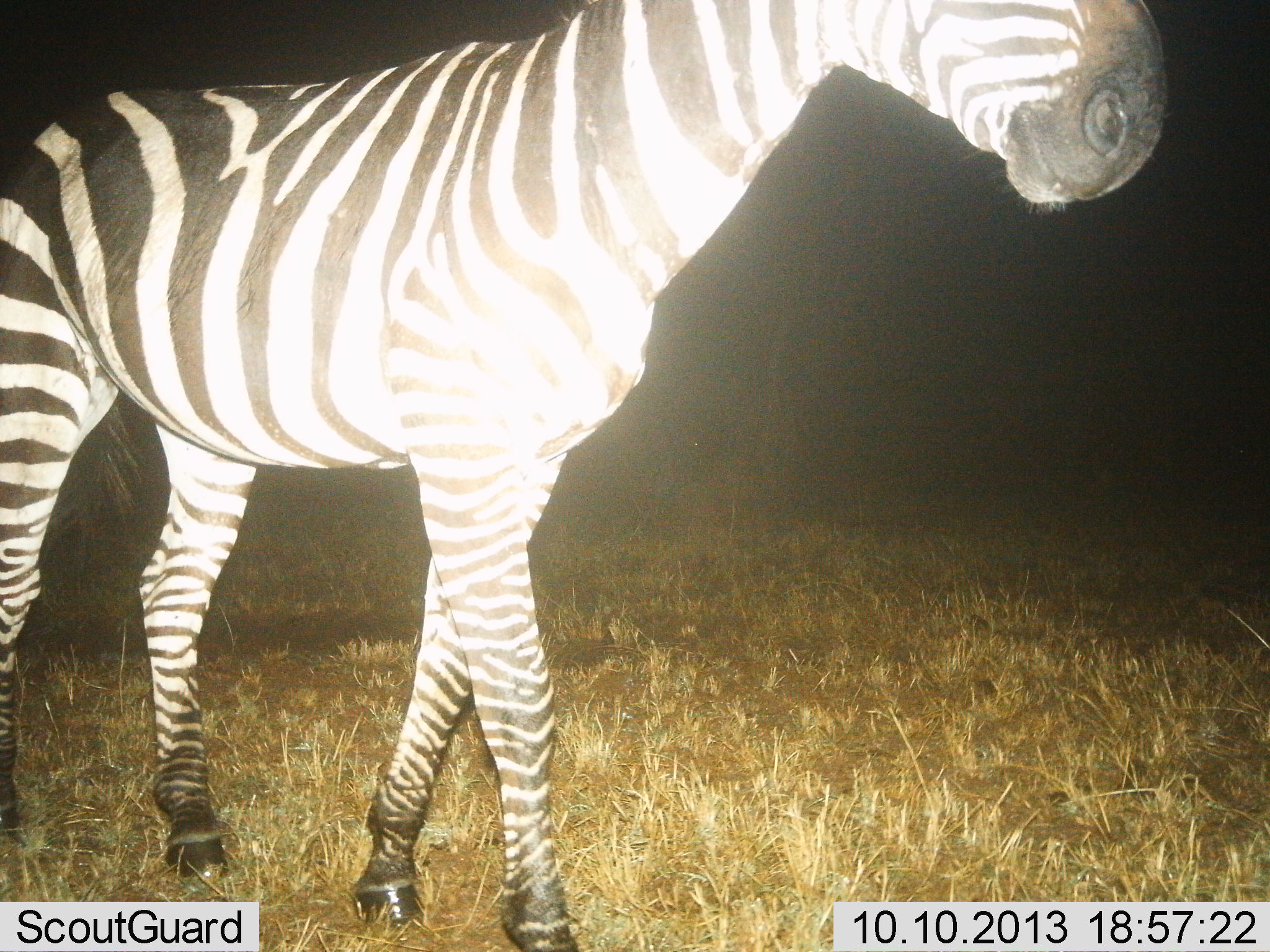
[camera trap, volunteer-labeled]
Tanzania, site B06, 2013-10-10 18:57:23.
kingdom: Animalia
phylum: Chordata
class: Mammalia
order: Perissodactyla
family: Equidae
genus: Equus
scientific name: Equus quagga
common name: plains zebra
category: zebra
Zebra (plains zebra) (Equus quagga), count 1. Behavior (volunteer vote fractions): standing 36%, resting 0%, moving 68%, interacting 0%. Young present (vote fraction): 0%. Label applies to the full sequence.